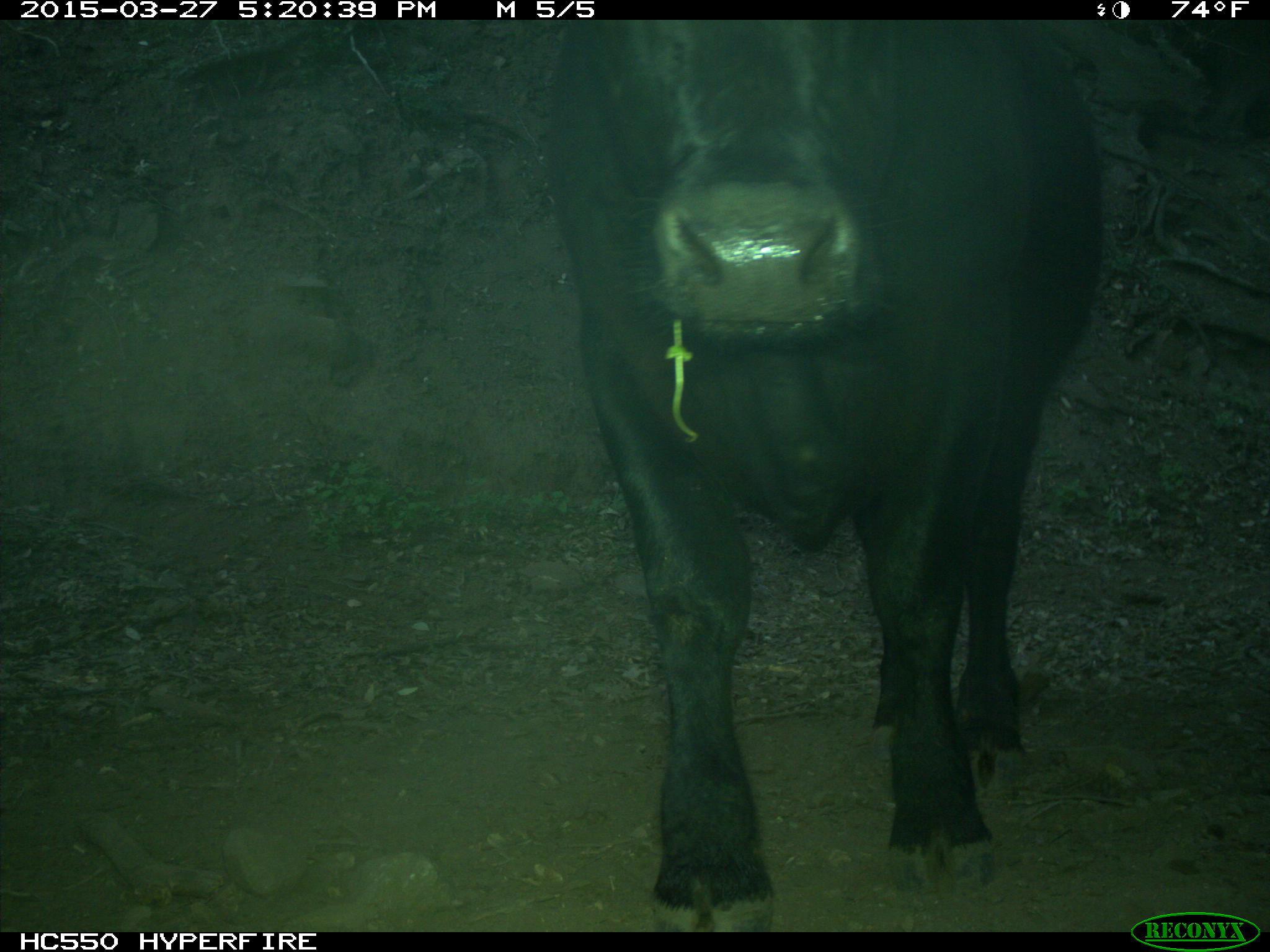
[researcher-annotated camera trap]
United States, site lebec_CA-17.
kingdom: Animalia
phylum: Chordata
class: Mammalia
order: Artiodactyla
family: Bovidae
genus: Bos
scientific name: Bos taurus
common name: domestic cow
Bos taurus (domestic cow).